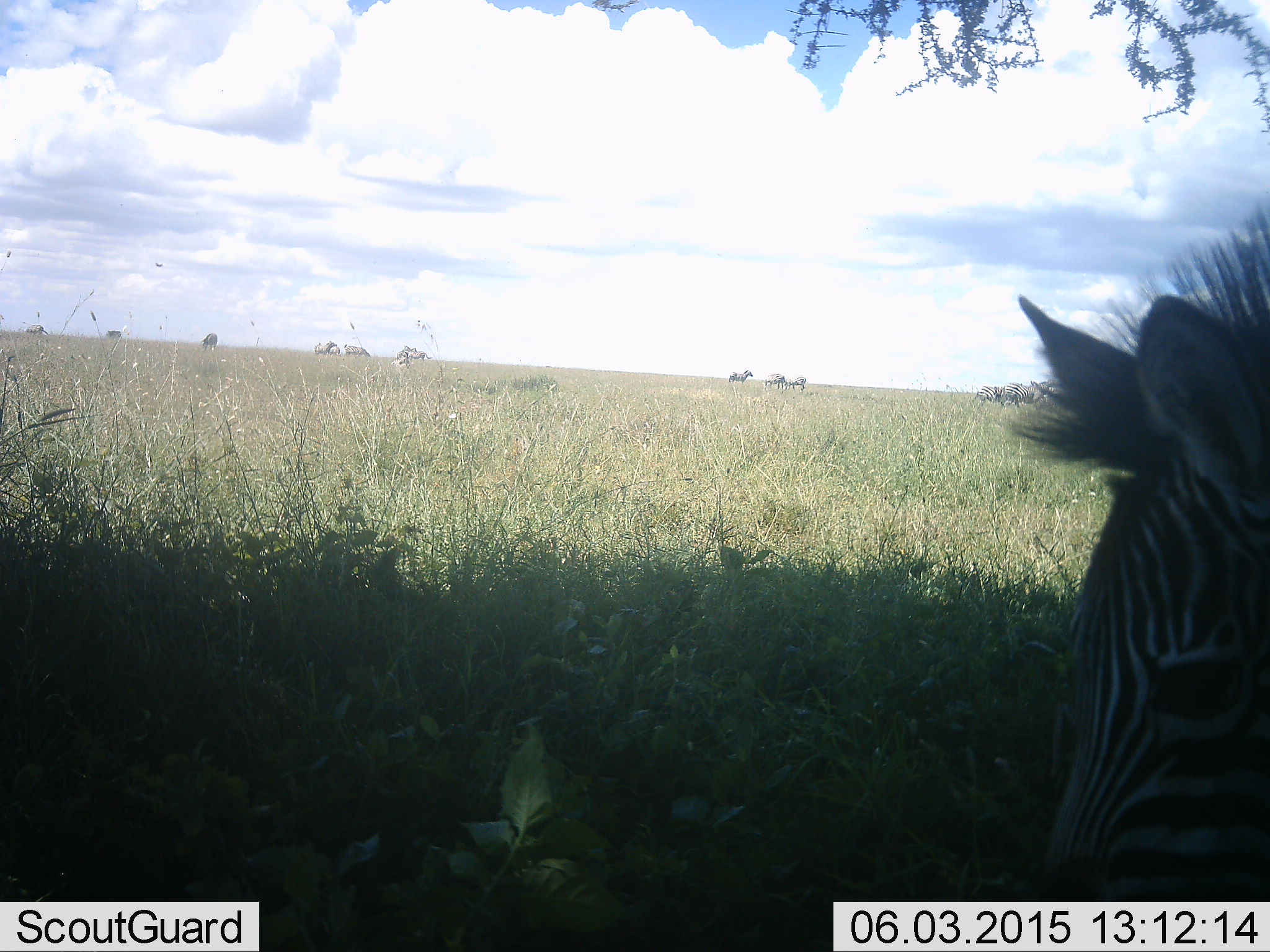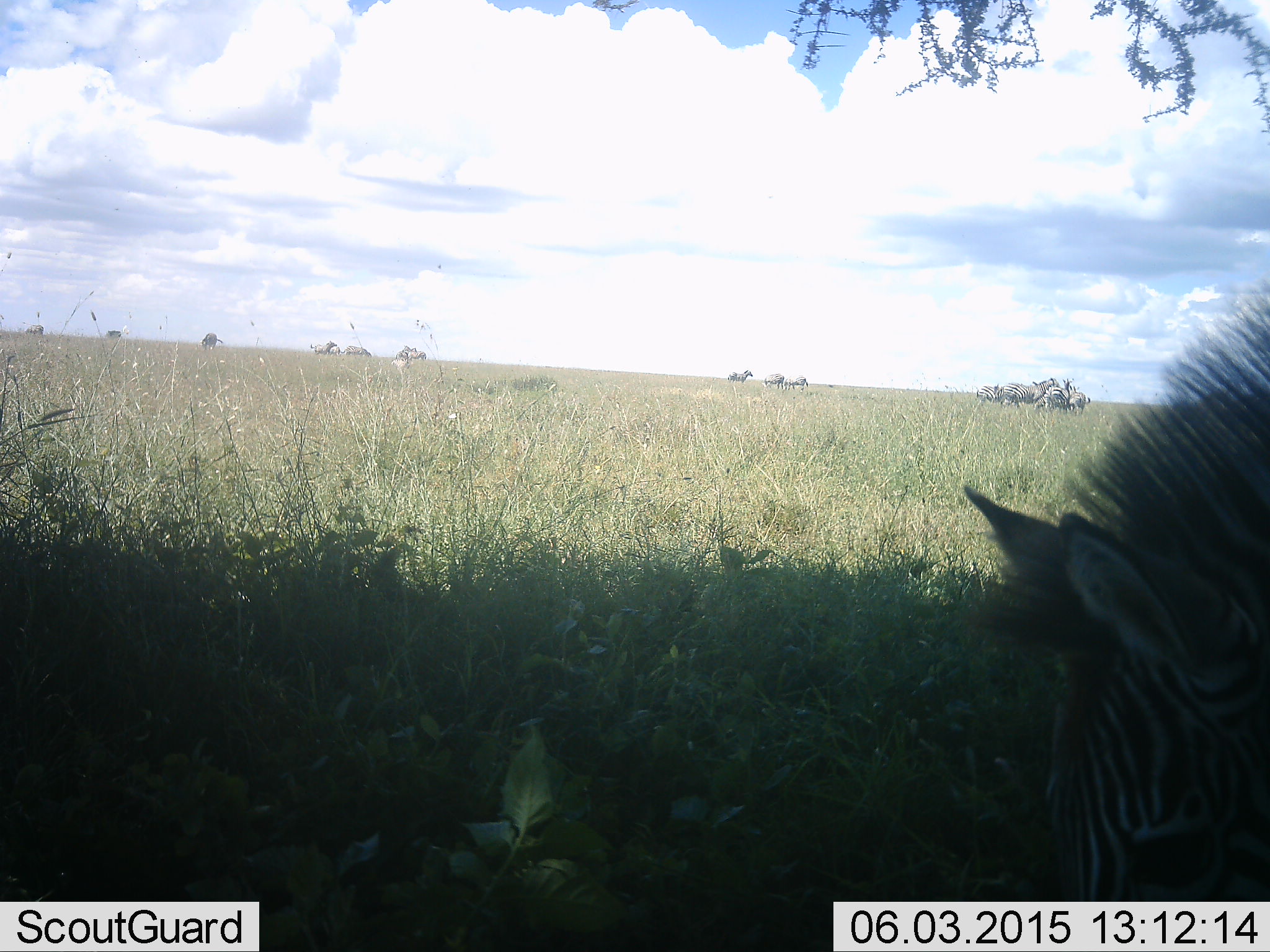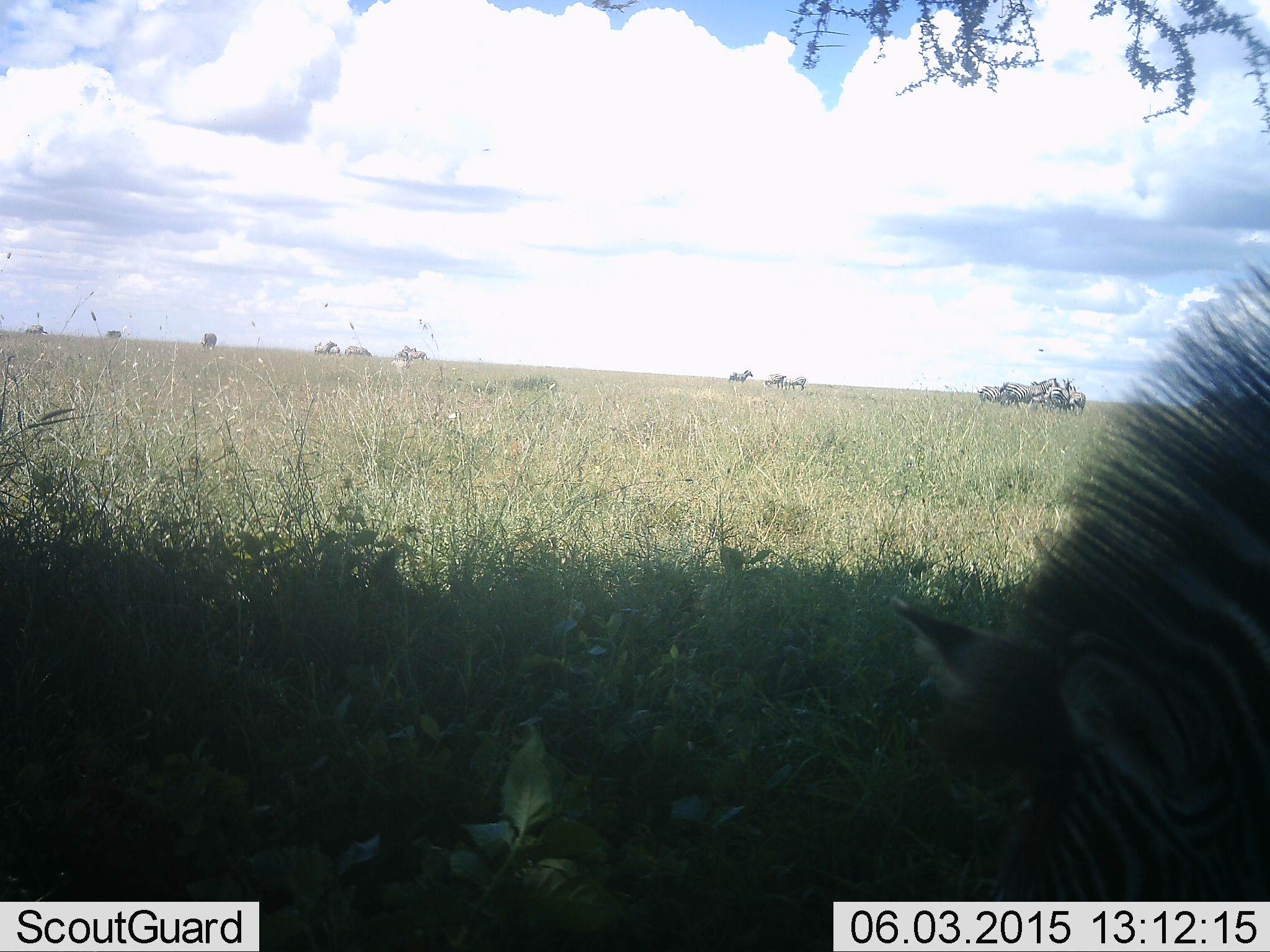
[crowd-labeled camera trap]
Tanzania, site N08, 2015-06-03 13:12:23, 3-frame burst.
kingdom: Animalia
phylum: Chordata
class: Mammalia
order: Perissodactyla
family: Equidae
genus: Equus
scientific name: Equus quagga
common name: plains zebra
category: zebra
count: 11-50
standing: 70%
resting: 0%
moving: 0%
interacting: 20%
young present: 0%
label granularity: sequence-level